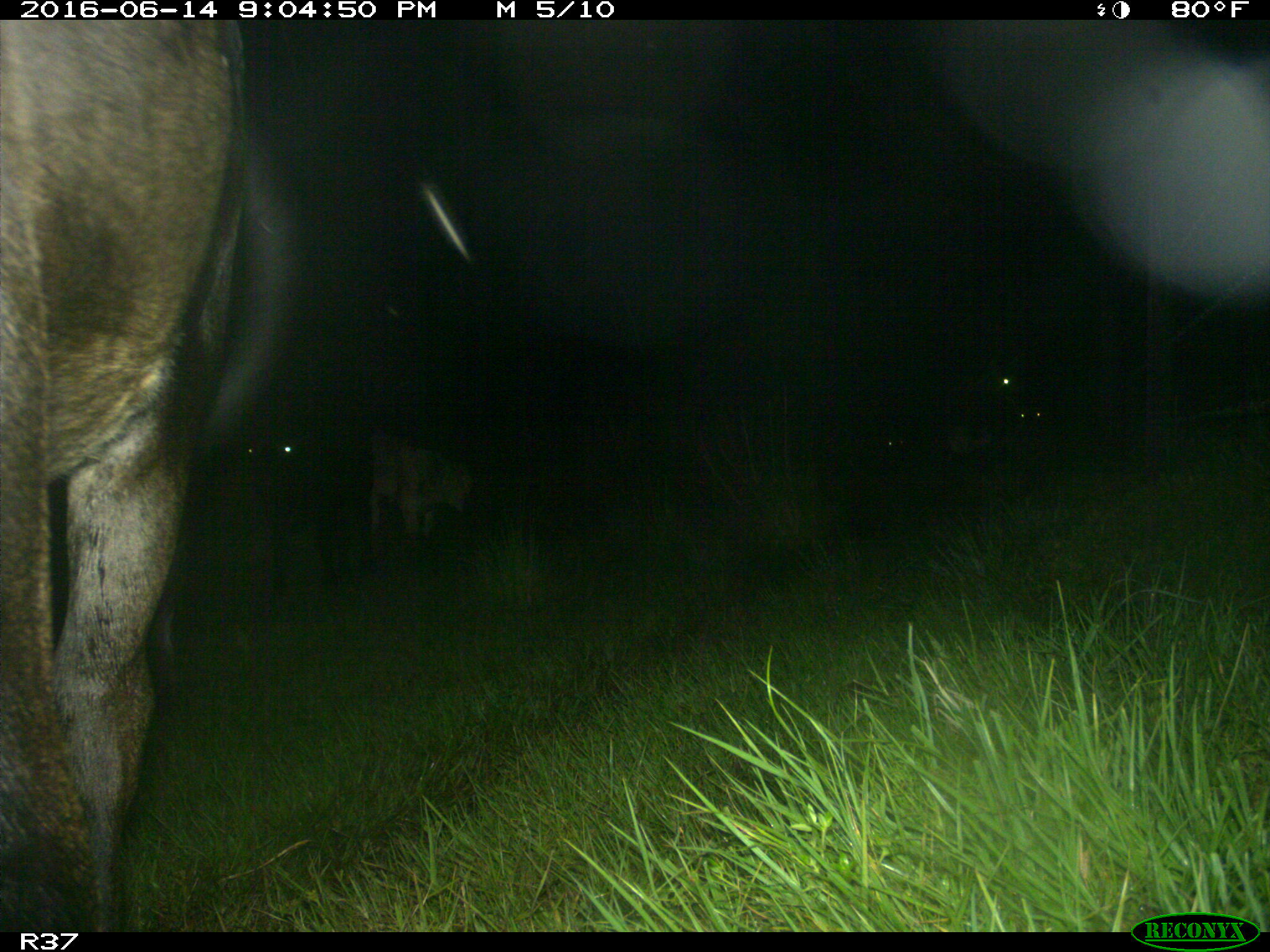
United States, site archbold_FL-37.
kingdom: Animalia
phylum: Chordata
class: Mammalia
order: Artiodactyla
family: Bovidae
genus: Bos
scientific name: Bos taurus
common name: domestic cow